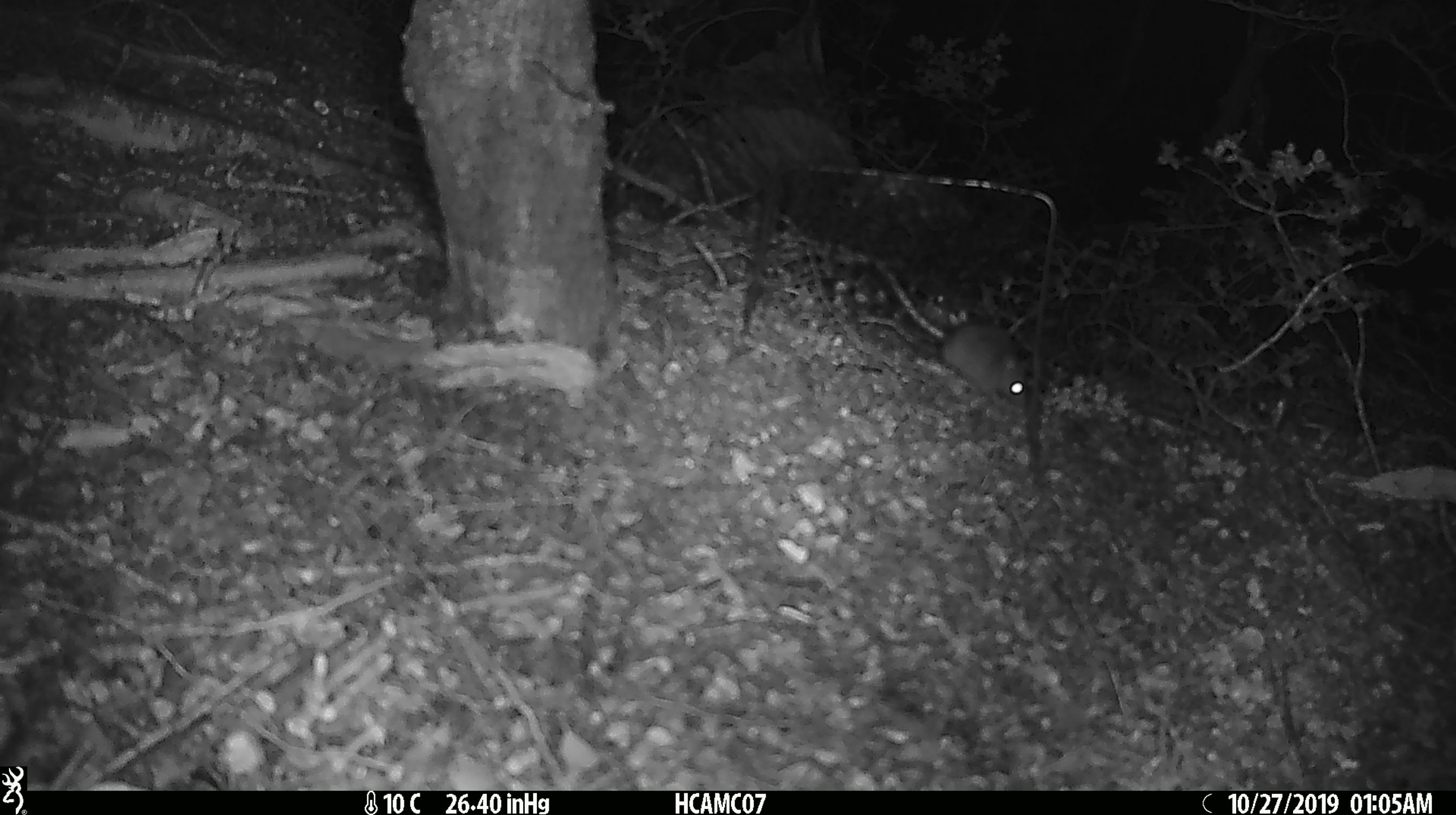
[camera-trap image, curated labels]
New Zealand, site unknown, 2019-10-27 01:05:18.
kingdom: Animalia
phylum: Chordata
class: Mammalia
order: Rodentia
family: Muridae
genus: Mus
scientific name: Mus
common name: mouse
Mouse (Mus).